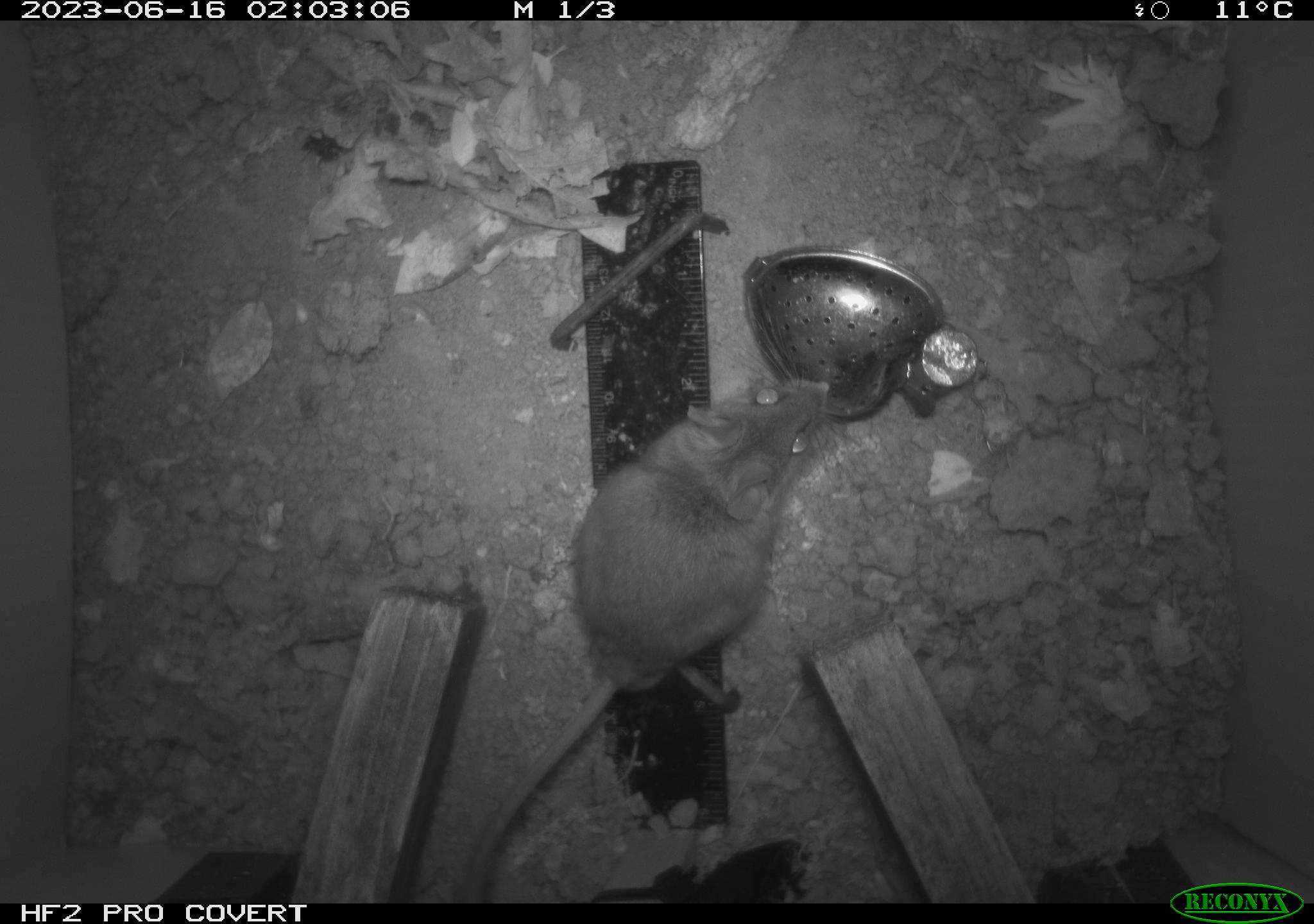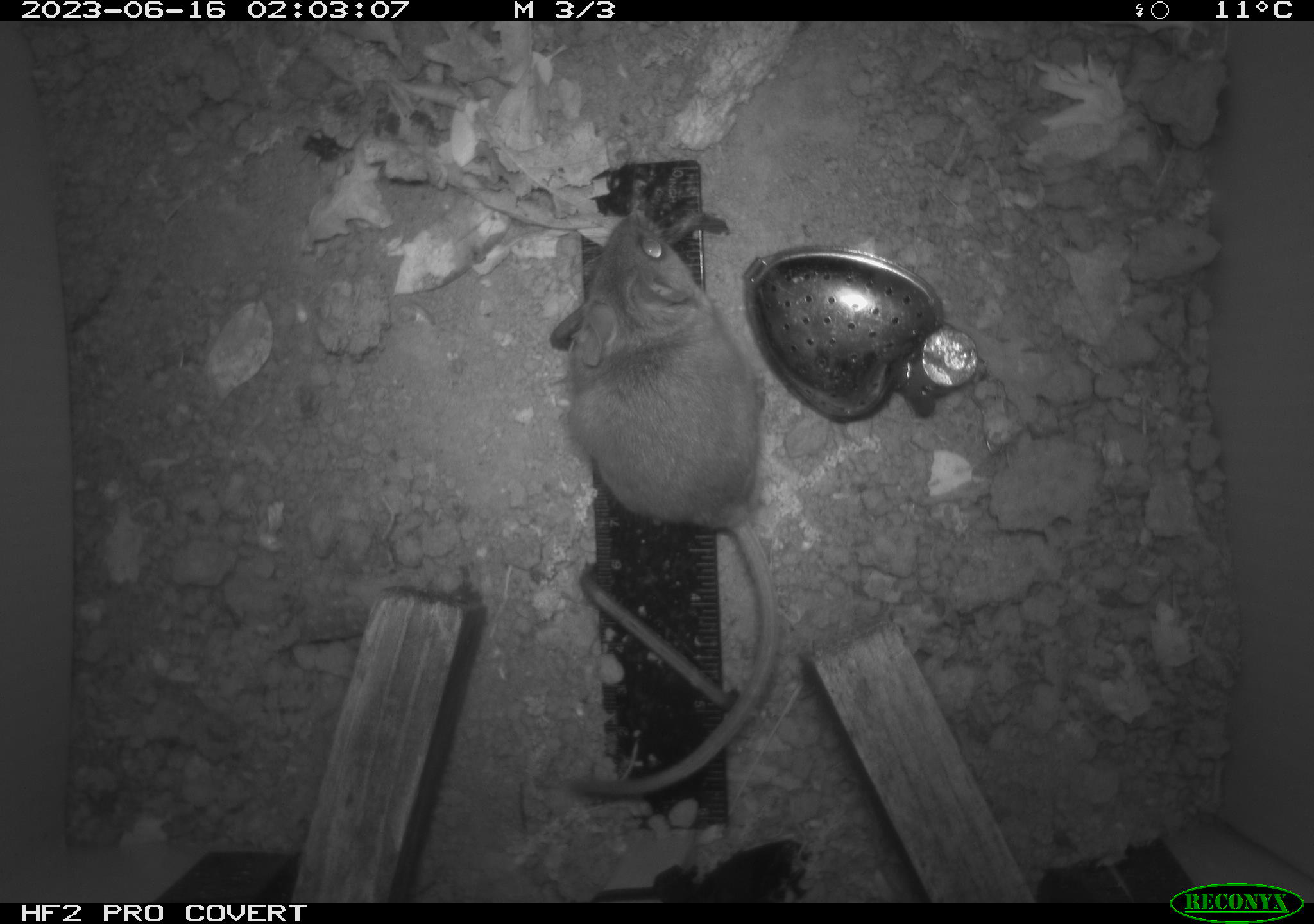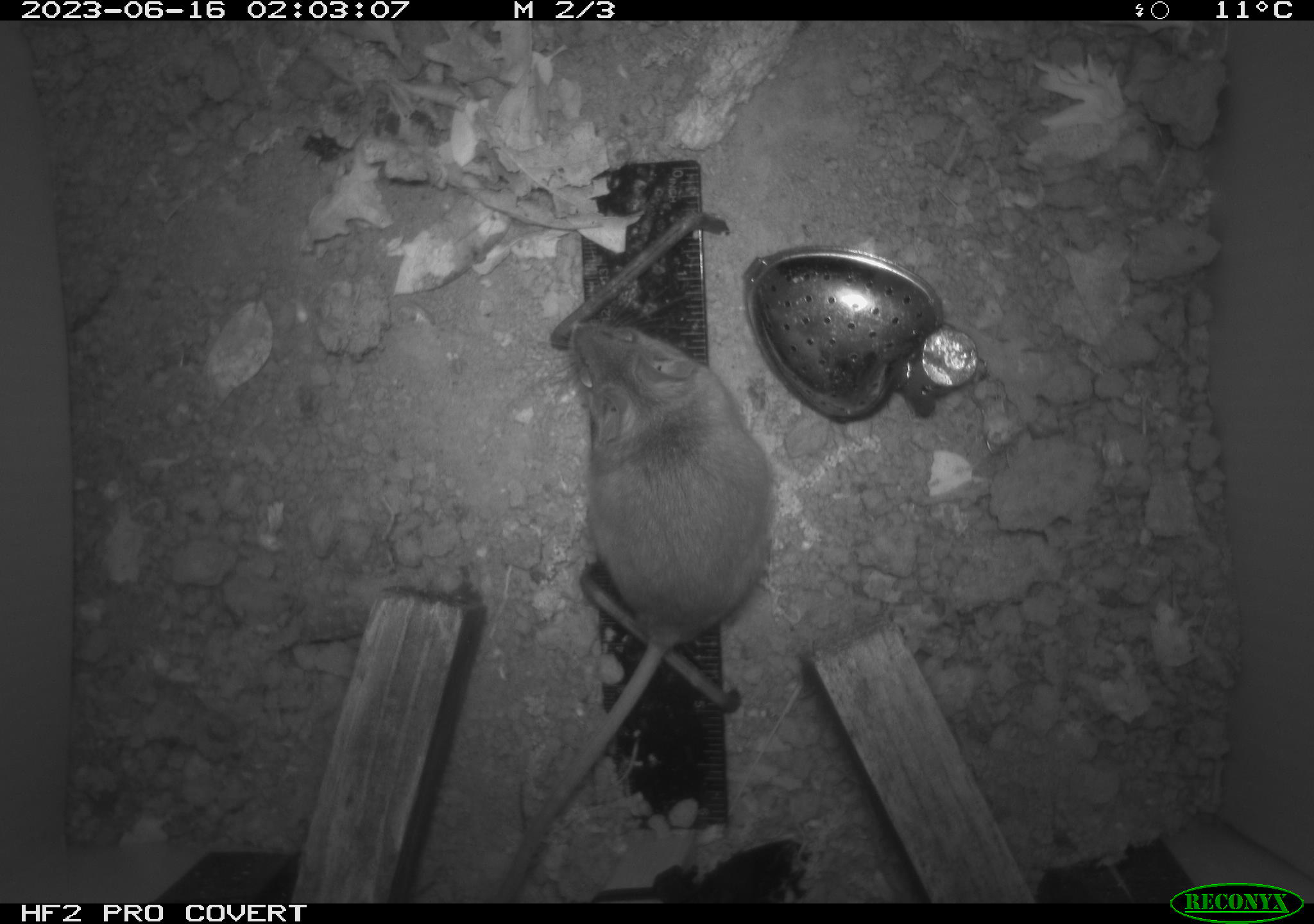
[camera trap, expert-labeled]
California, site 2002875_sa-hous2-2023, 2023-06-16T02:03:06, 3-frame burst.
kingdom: Animalia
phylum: Chordata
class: Mammalia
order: Rodentia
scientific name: Rodentia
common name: mouse species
Mouse species (Rodentia).